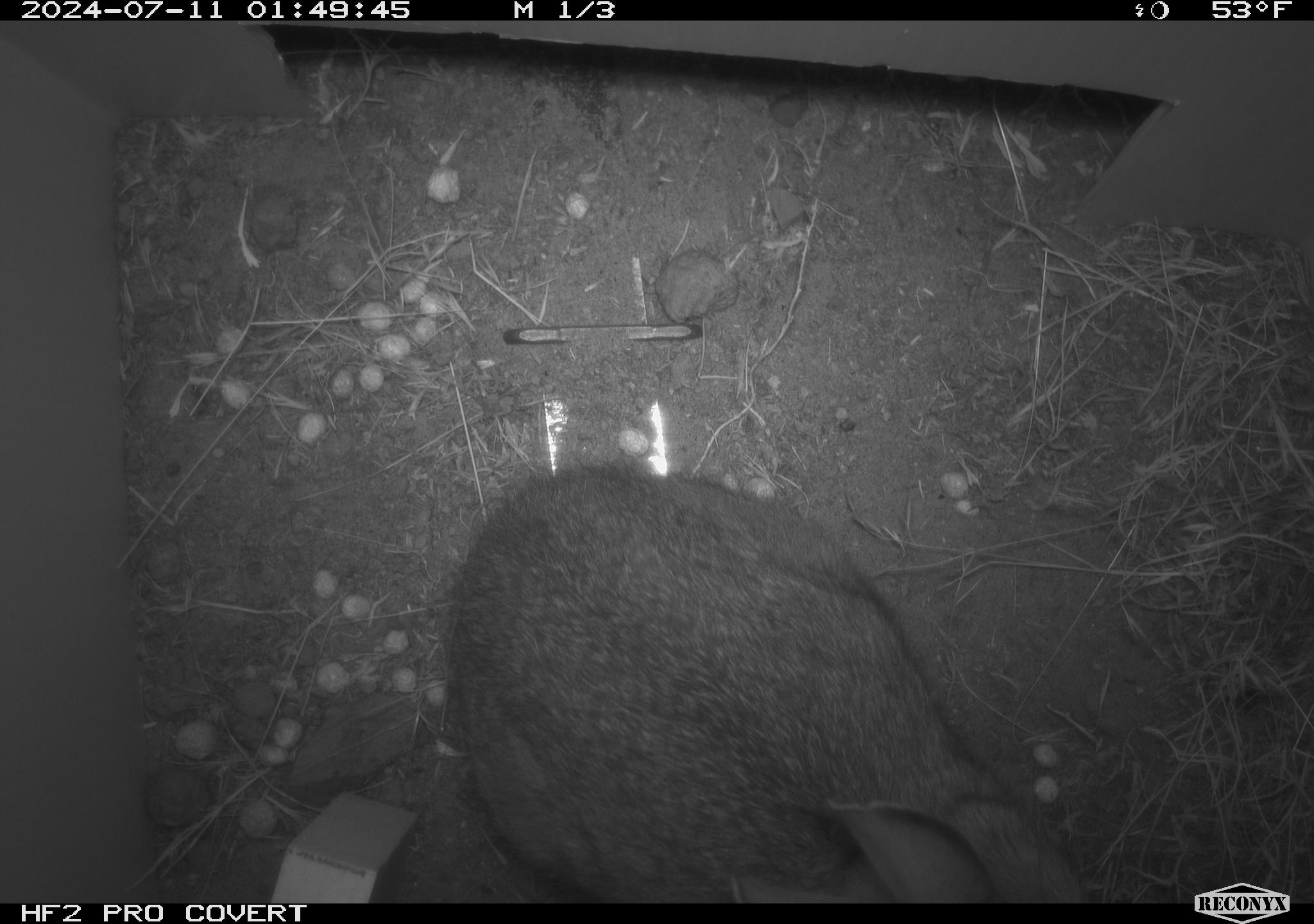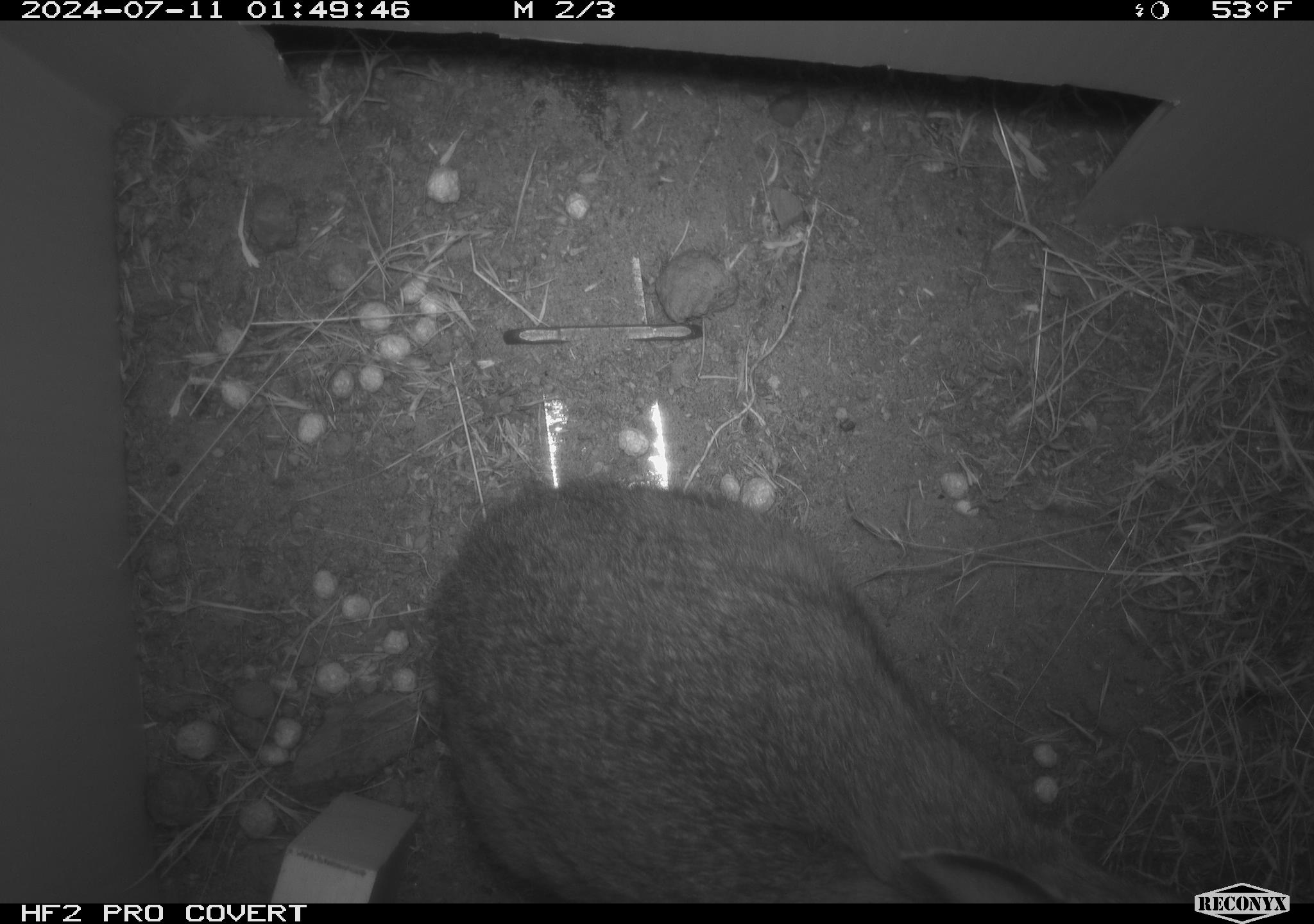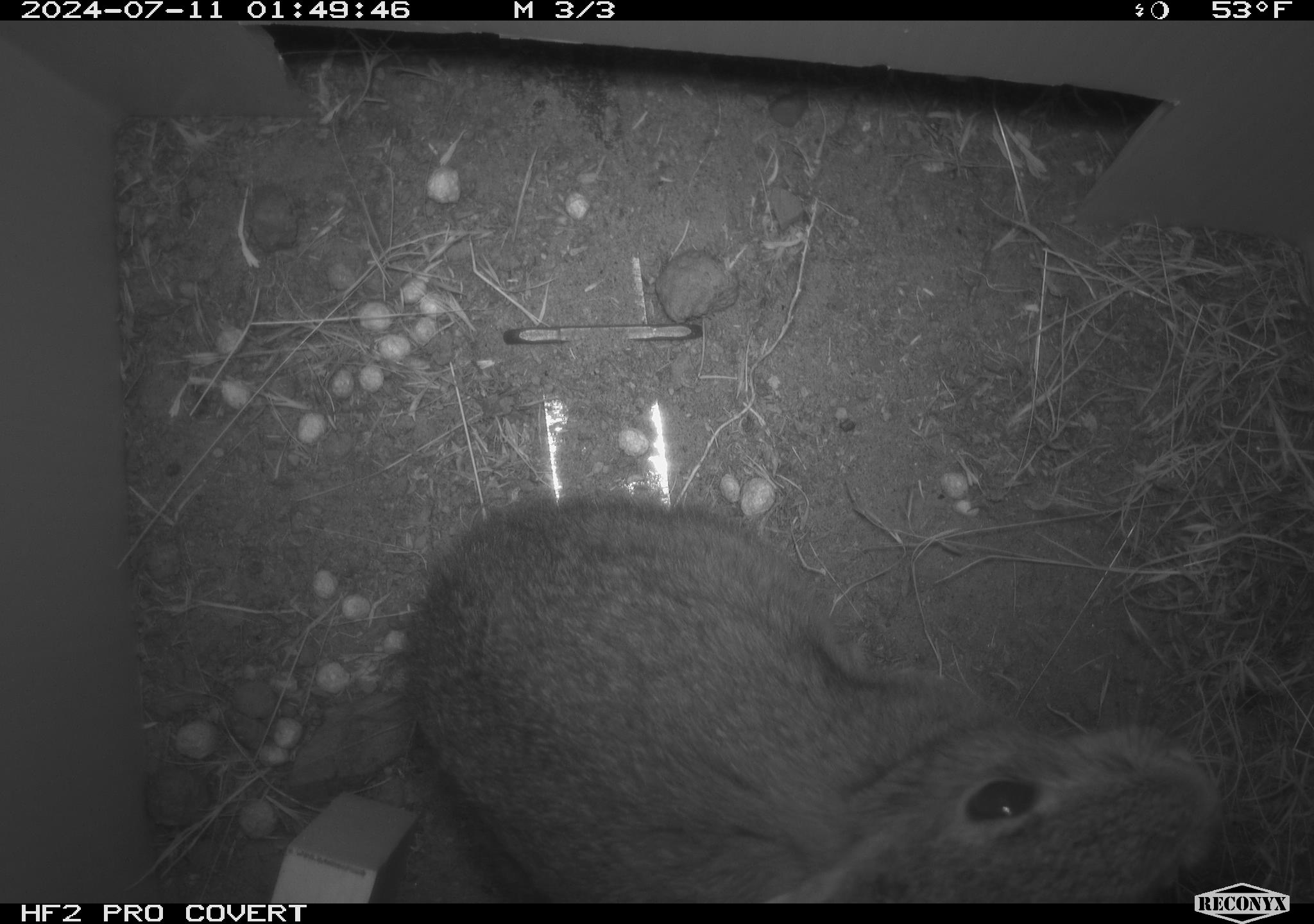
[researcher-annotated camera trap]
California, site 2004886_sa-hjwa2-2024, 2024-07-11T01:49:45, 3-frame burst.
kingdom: Animalia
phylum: Chordata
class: Mammalia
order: Lagomorpha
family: Leporidae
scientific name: Leporidae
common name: rabbit or hare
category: rabbit and hare family